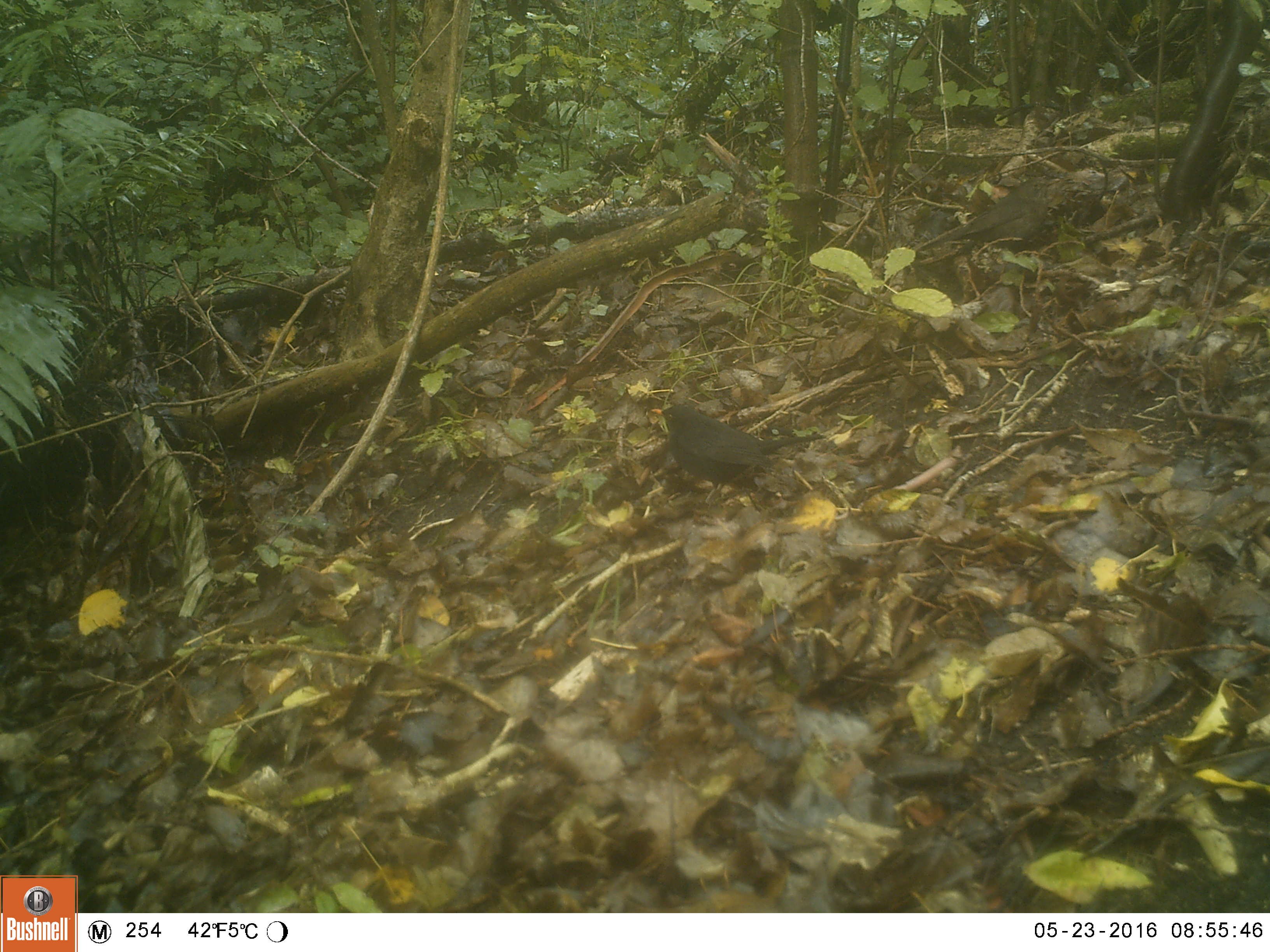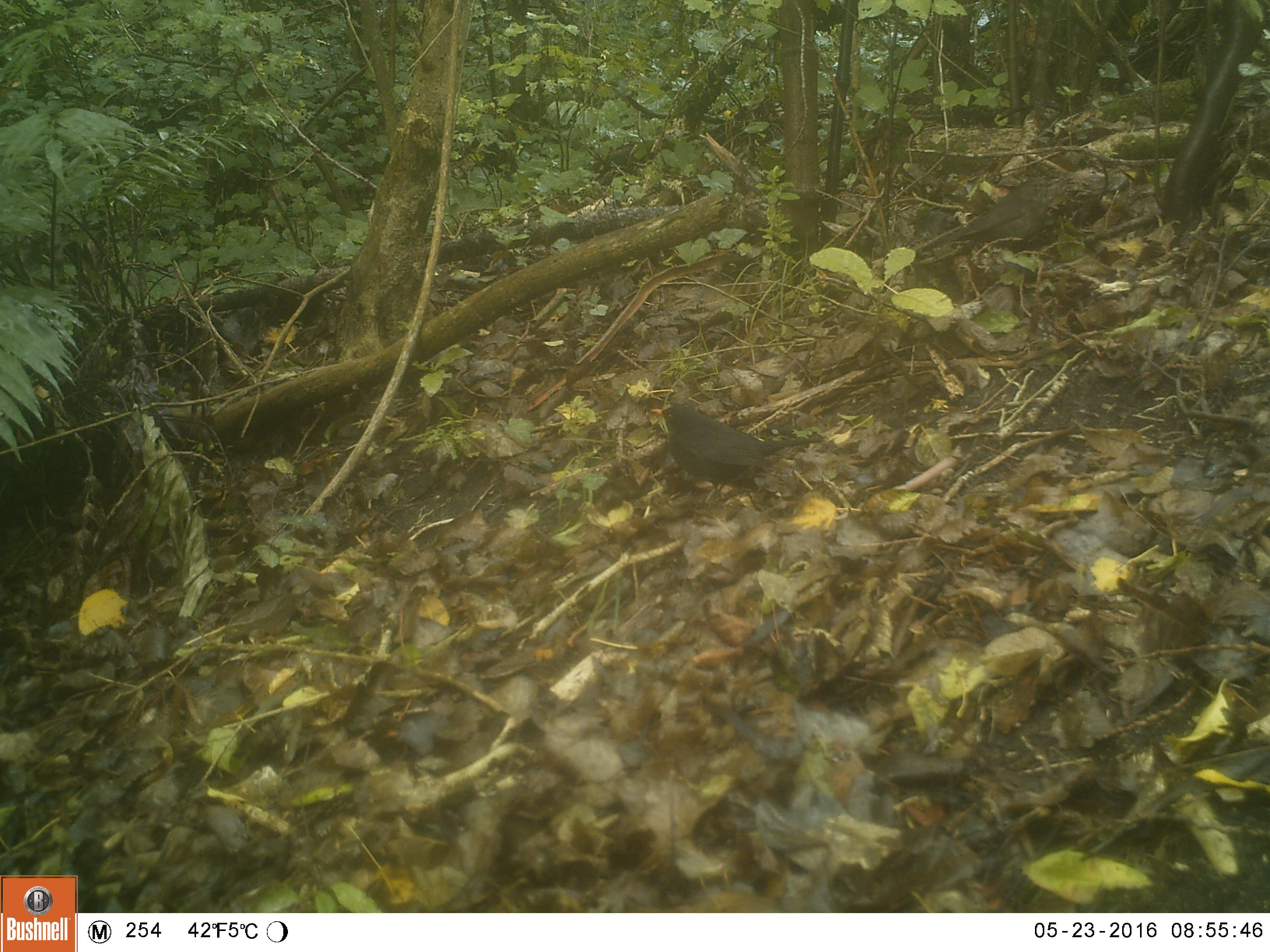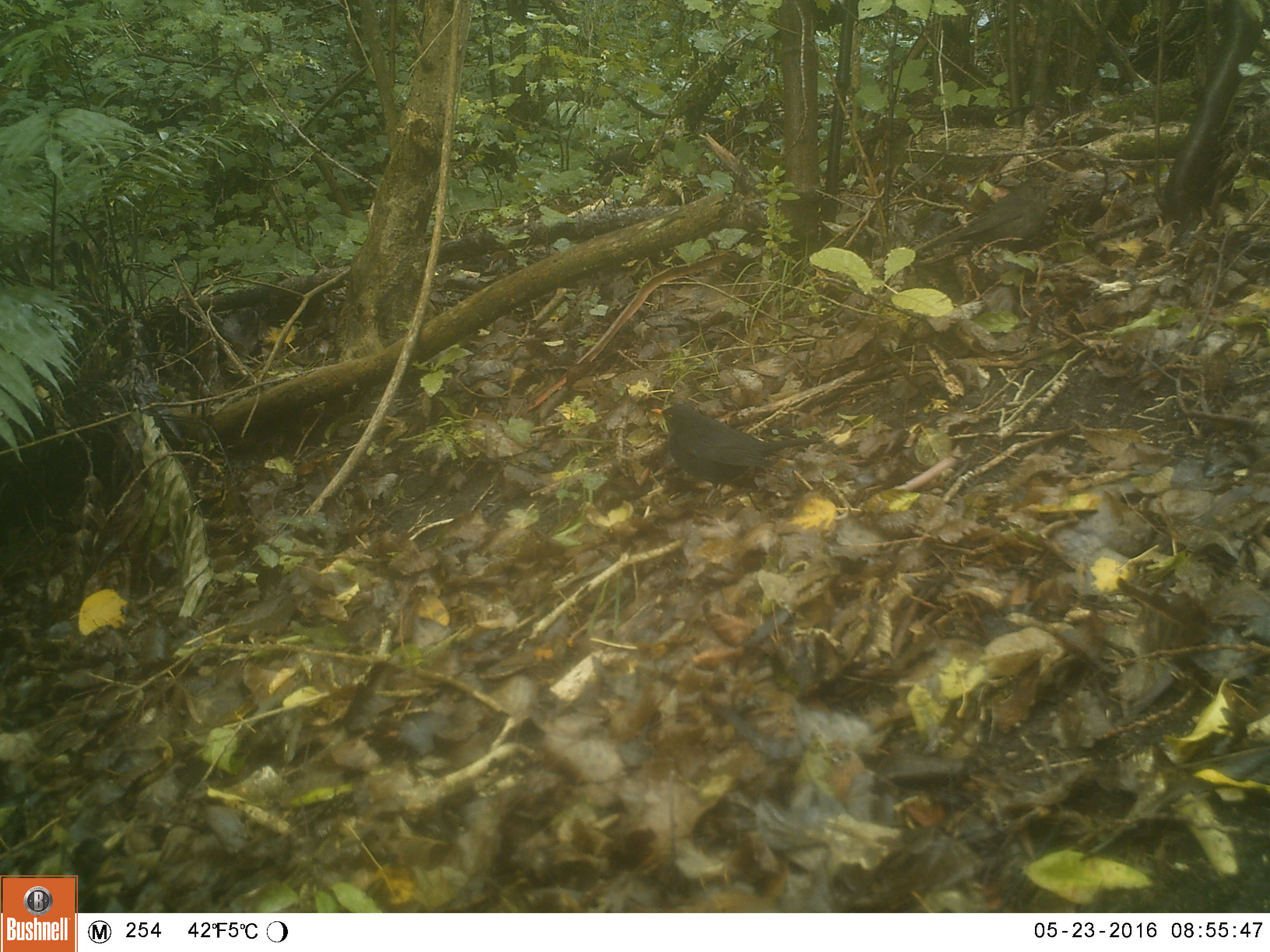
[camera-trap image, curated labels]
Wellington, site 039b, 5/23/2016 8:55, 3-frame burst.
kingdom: Animalia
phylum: Chordata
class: Aves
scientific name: Aves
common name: bird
Bird (Aves).